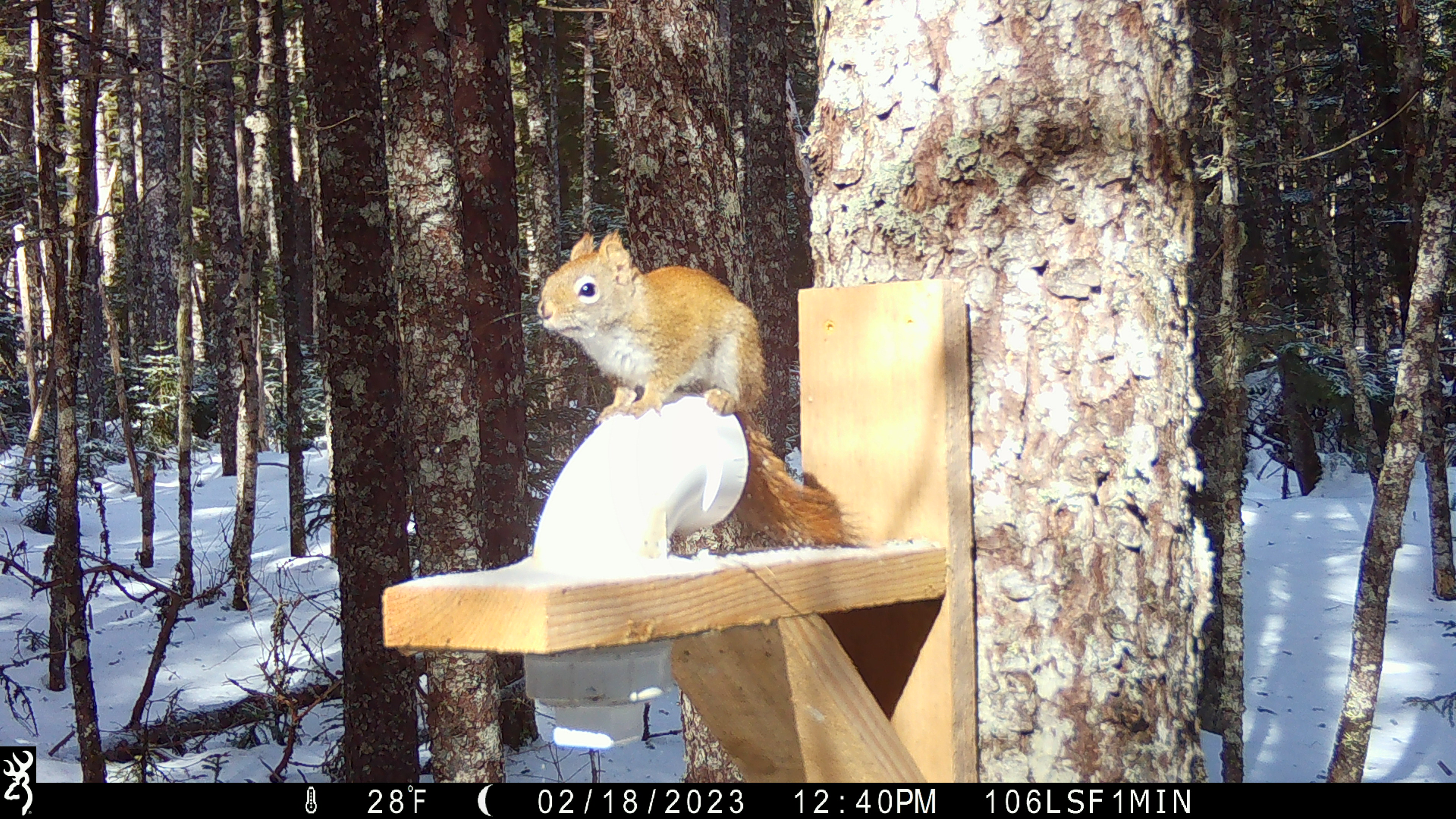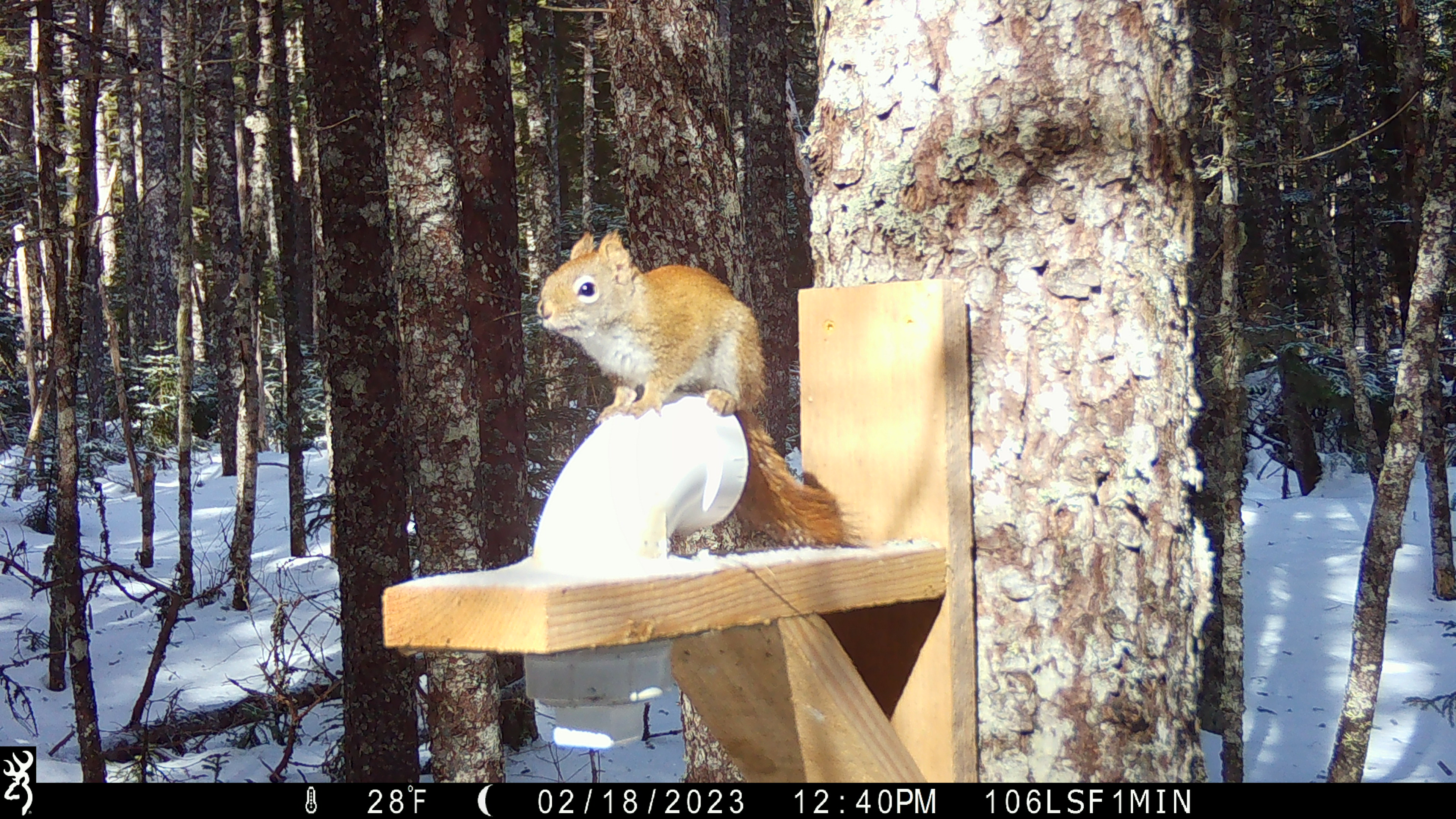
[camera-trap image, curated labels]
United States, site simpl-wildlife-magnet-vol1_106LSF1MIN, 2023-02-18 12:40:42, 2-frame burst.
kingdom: Animalia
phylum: Chordata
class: Mammalia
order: Rodentia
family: Sciuridae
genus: Tamiasciurus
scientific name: Tamiasciurus hudsonicus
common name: red squirrel